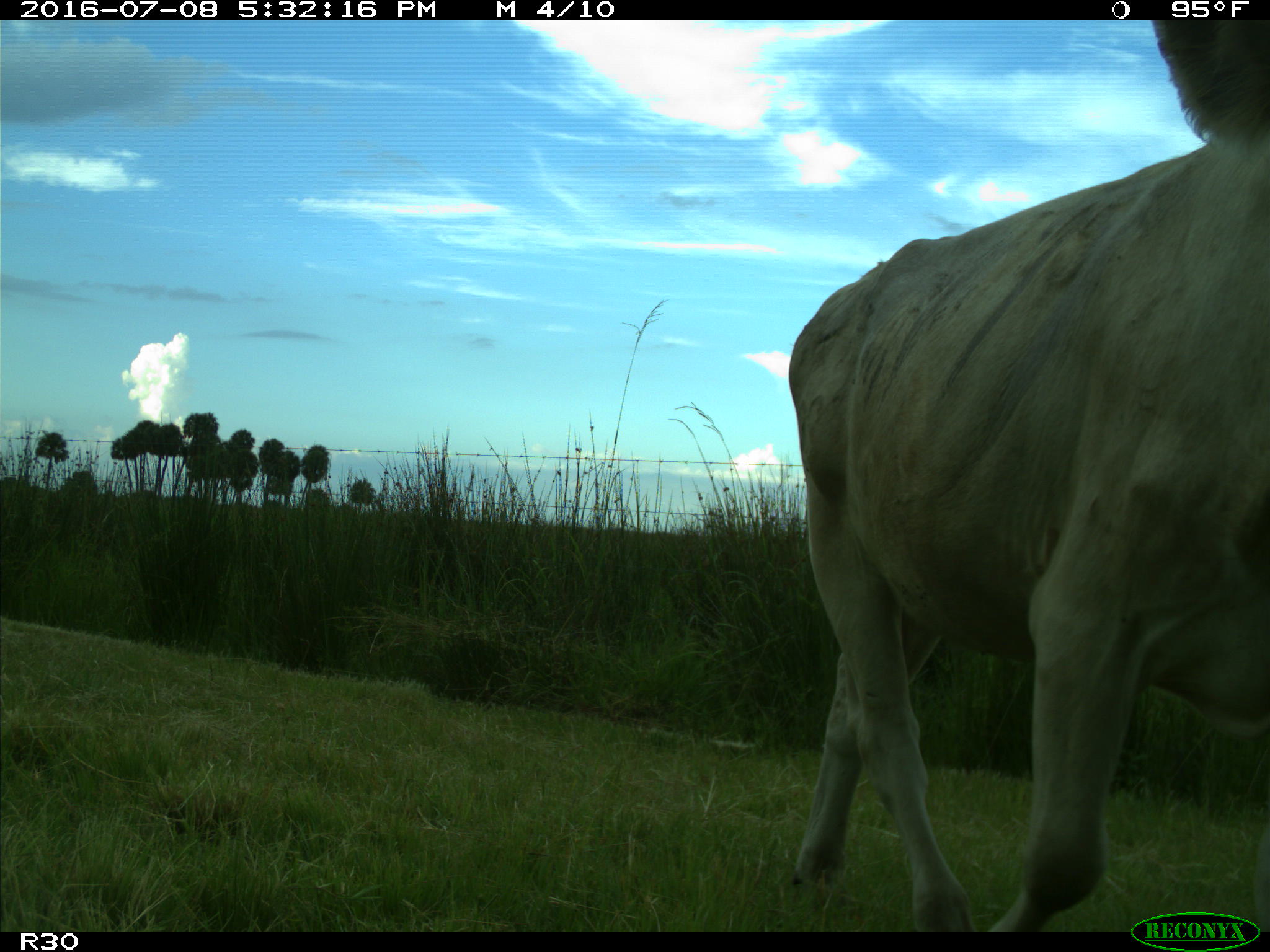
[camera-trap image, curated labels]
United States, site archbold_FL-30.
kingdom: Animalia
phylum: Chordata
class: Mammalia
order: Artiodactyla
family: Bovidae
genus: Bos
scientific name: Bos taurus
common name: domestic cow